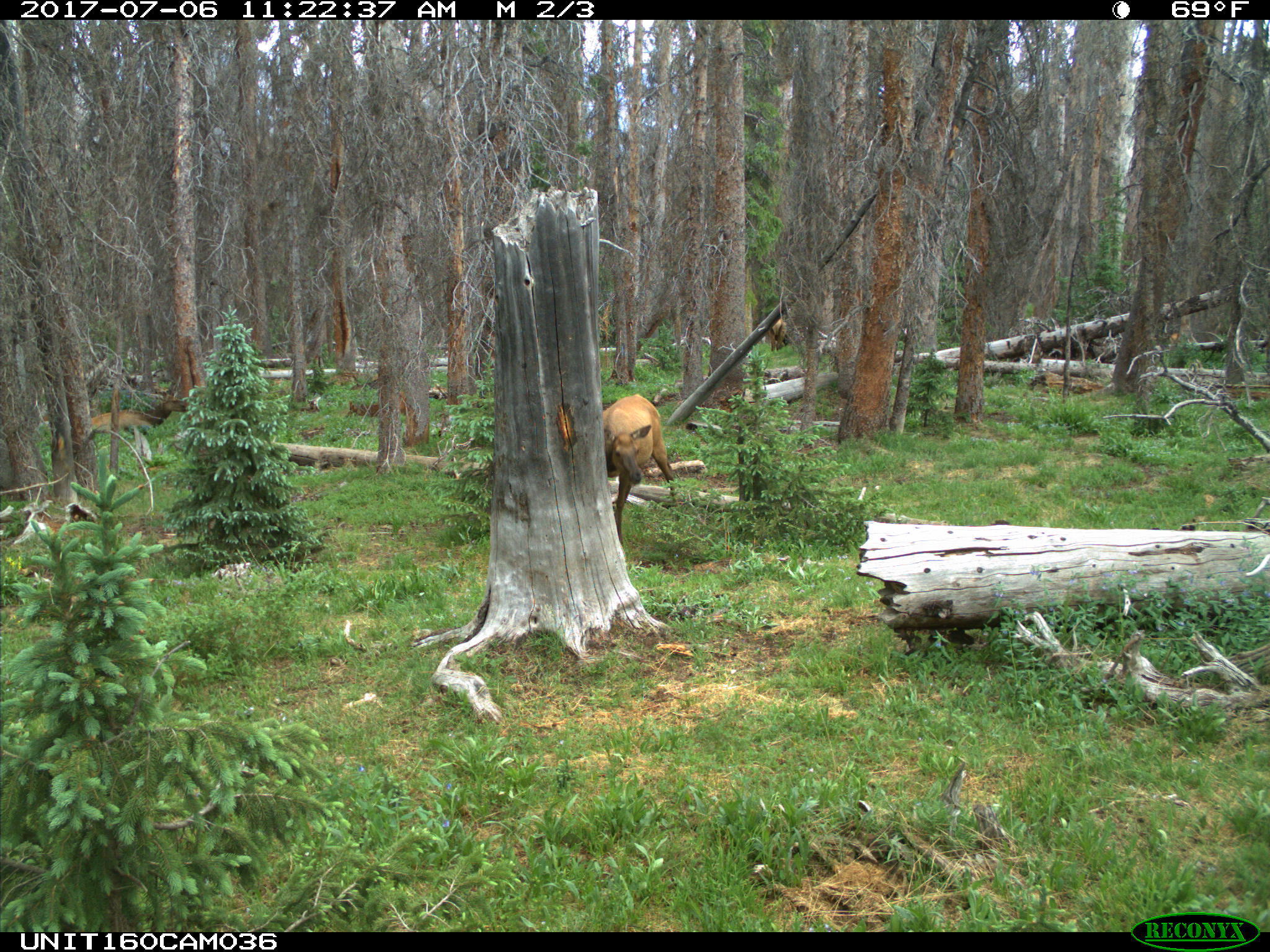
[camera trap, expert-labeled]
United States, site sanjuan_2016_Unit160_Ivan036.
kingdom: Animalia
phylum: Chordata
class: Mammalia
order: Artiodactyla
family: Cervidae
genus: Cervus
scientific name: Cervus elaphus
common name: red deer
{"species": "Cervus elaphus (red deer)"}